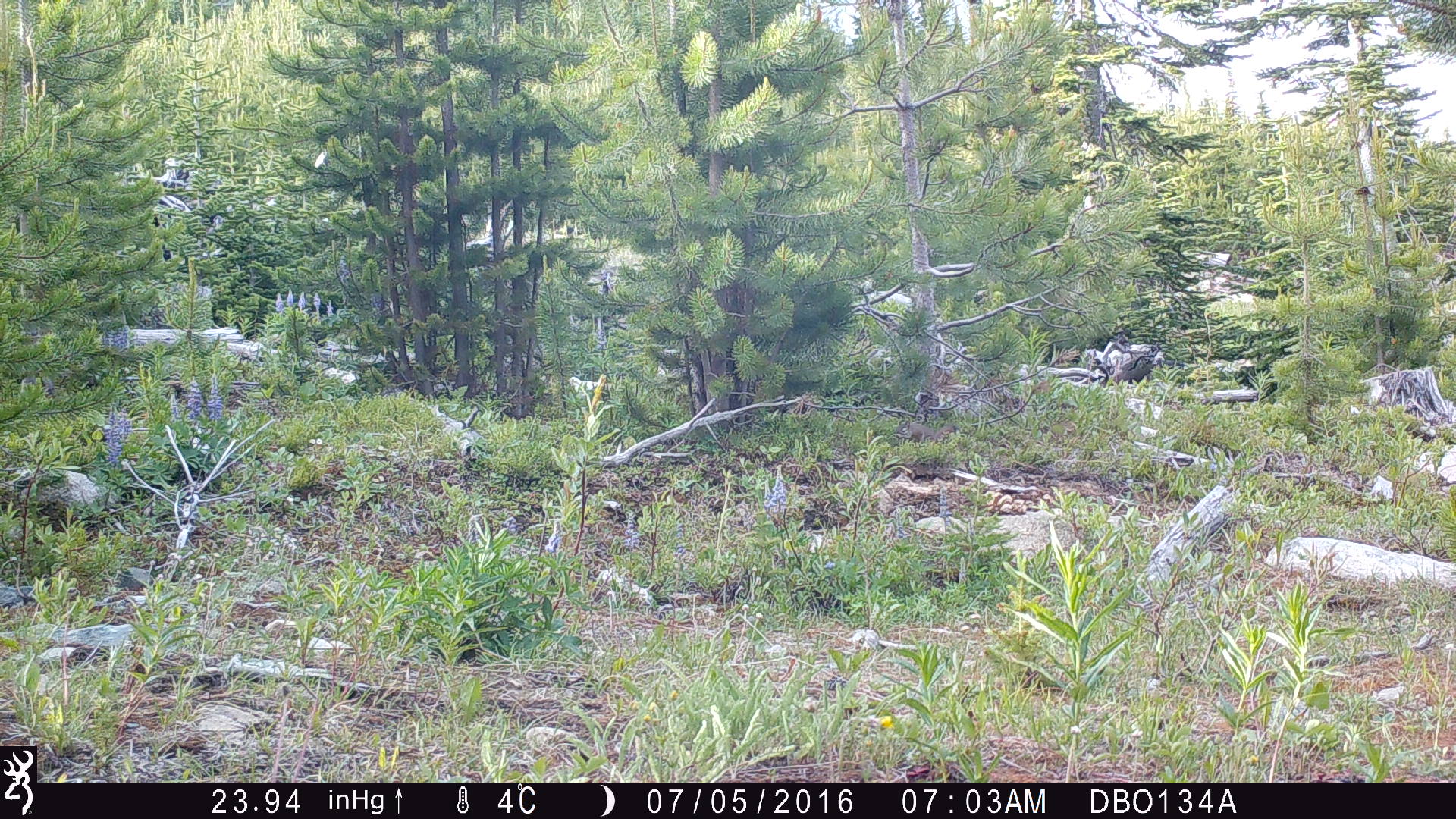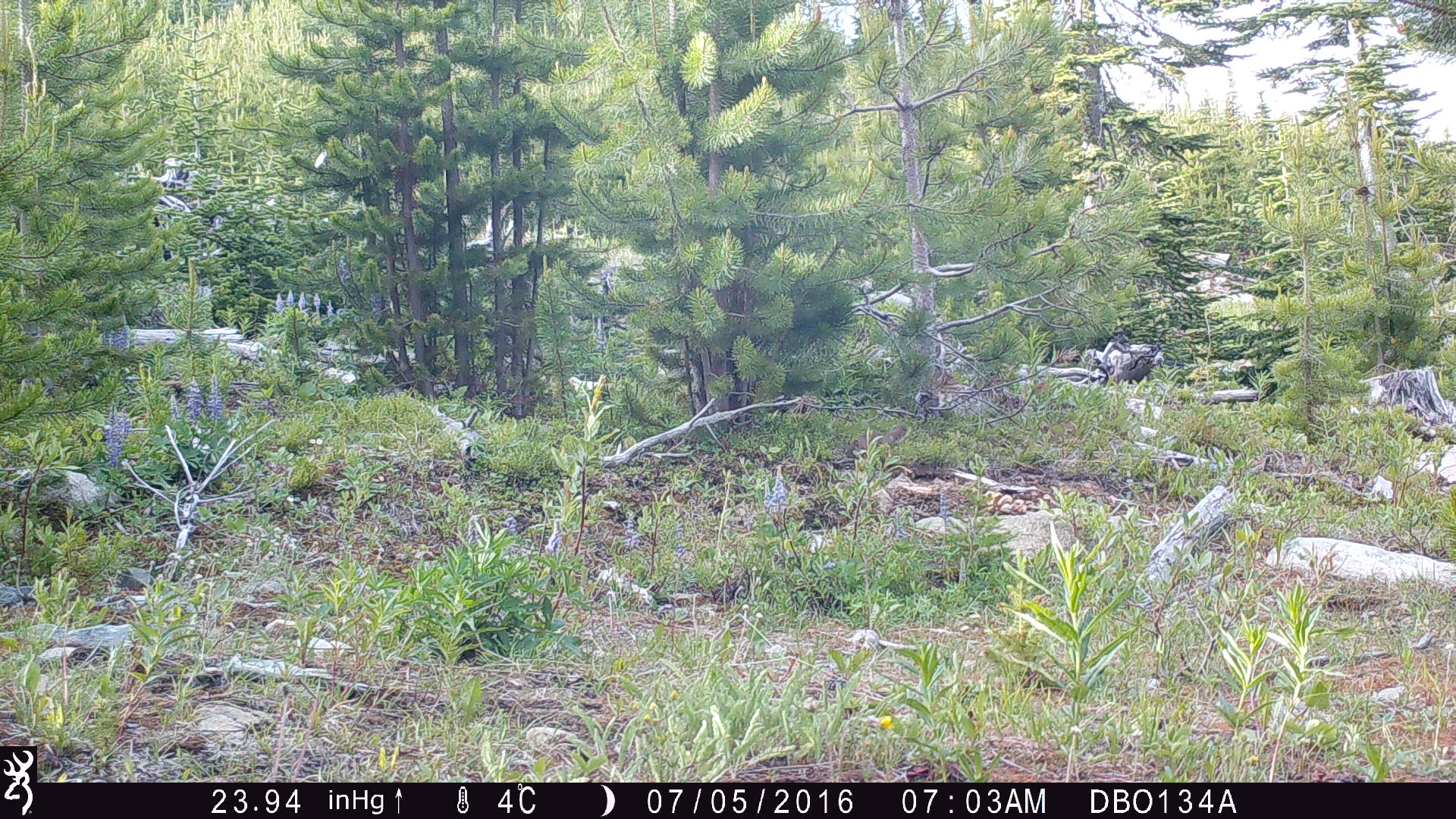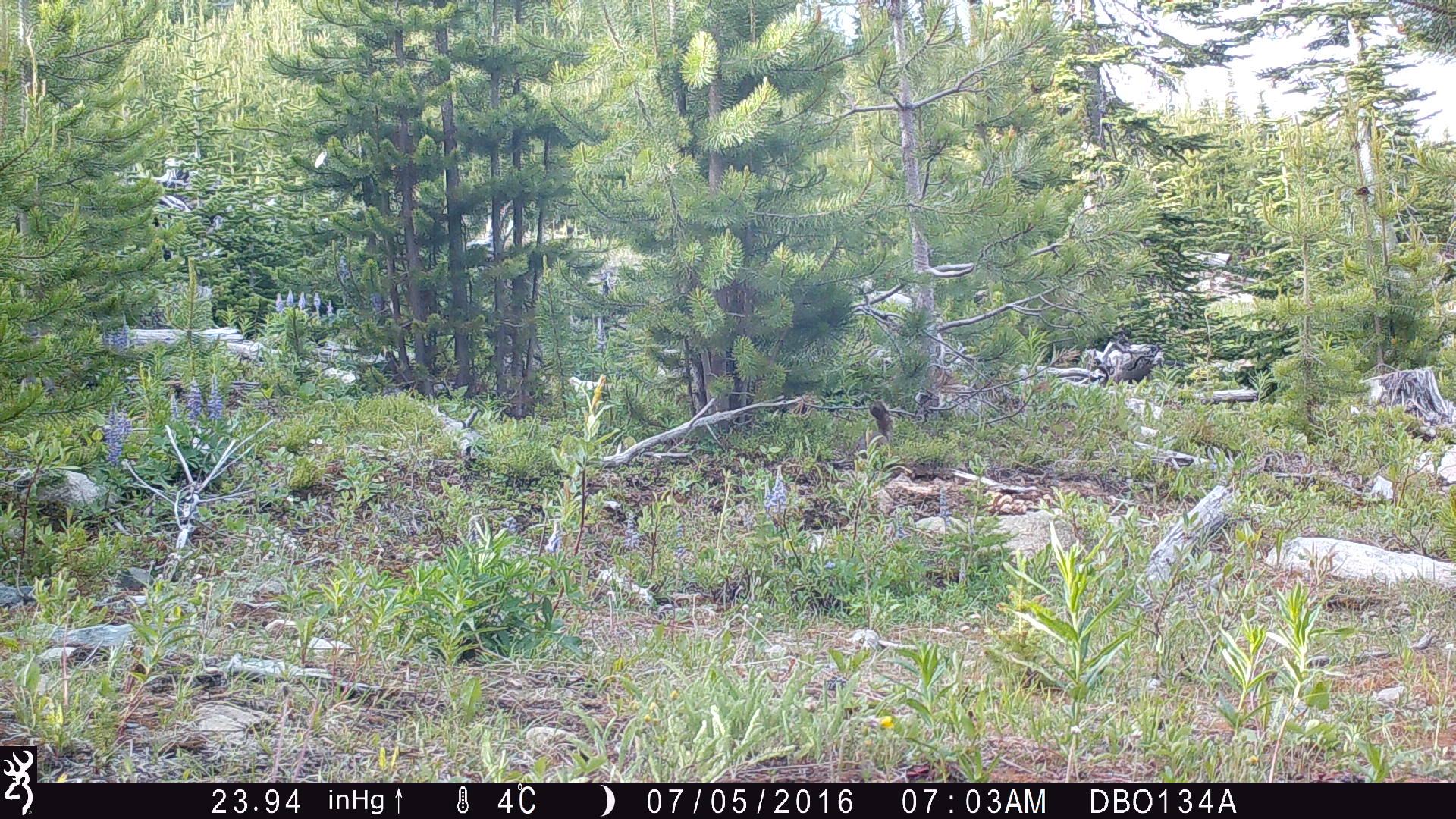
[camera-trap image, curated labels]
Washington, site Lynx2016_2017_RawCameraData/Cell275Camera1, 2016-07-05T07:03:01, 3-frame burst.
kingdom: Animalia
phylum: Chordata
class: Mammalia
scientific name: Mammalia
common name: small mammal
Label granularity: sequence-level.